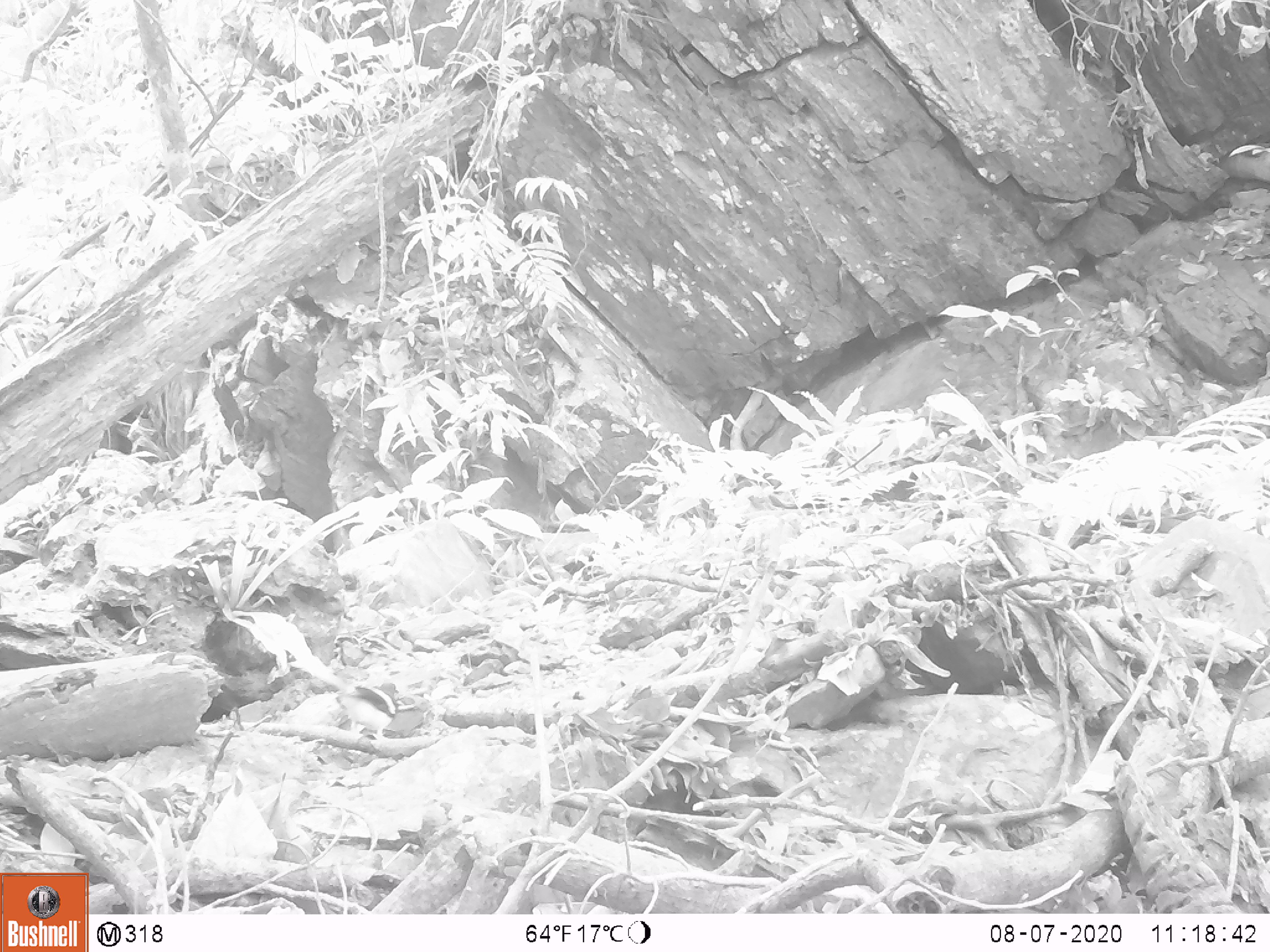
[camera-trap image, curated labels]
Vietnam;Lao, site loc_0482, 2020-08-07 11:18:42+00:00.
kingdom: Animalia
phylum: Chordata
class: Aves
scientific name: Aves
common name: bird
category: unidentified bird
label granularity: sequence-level